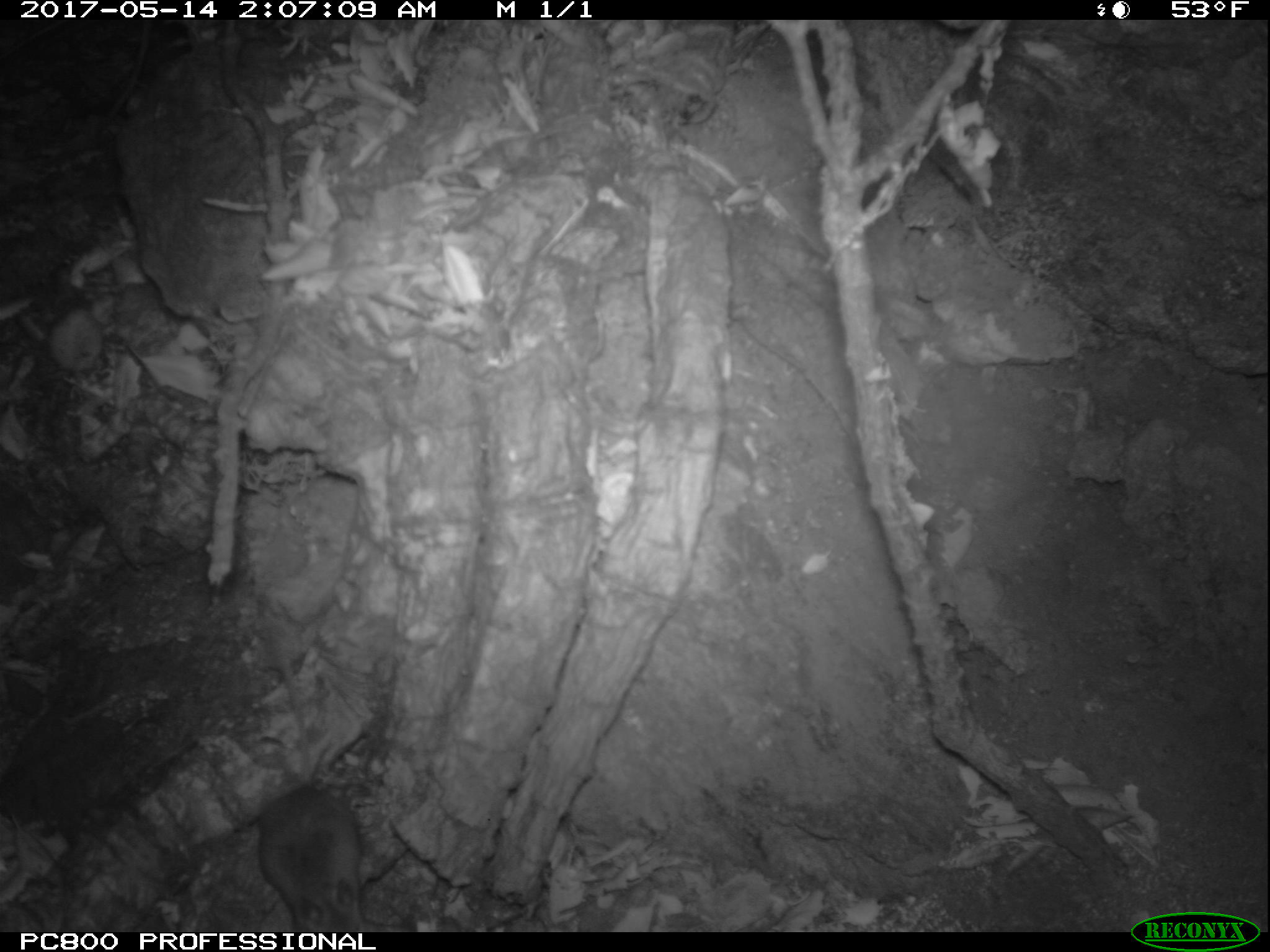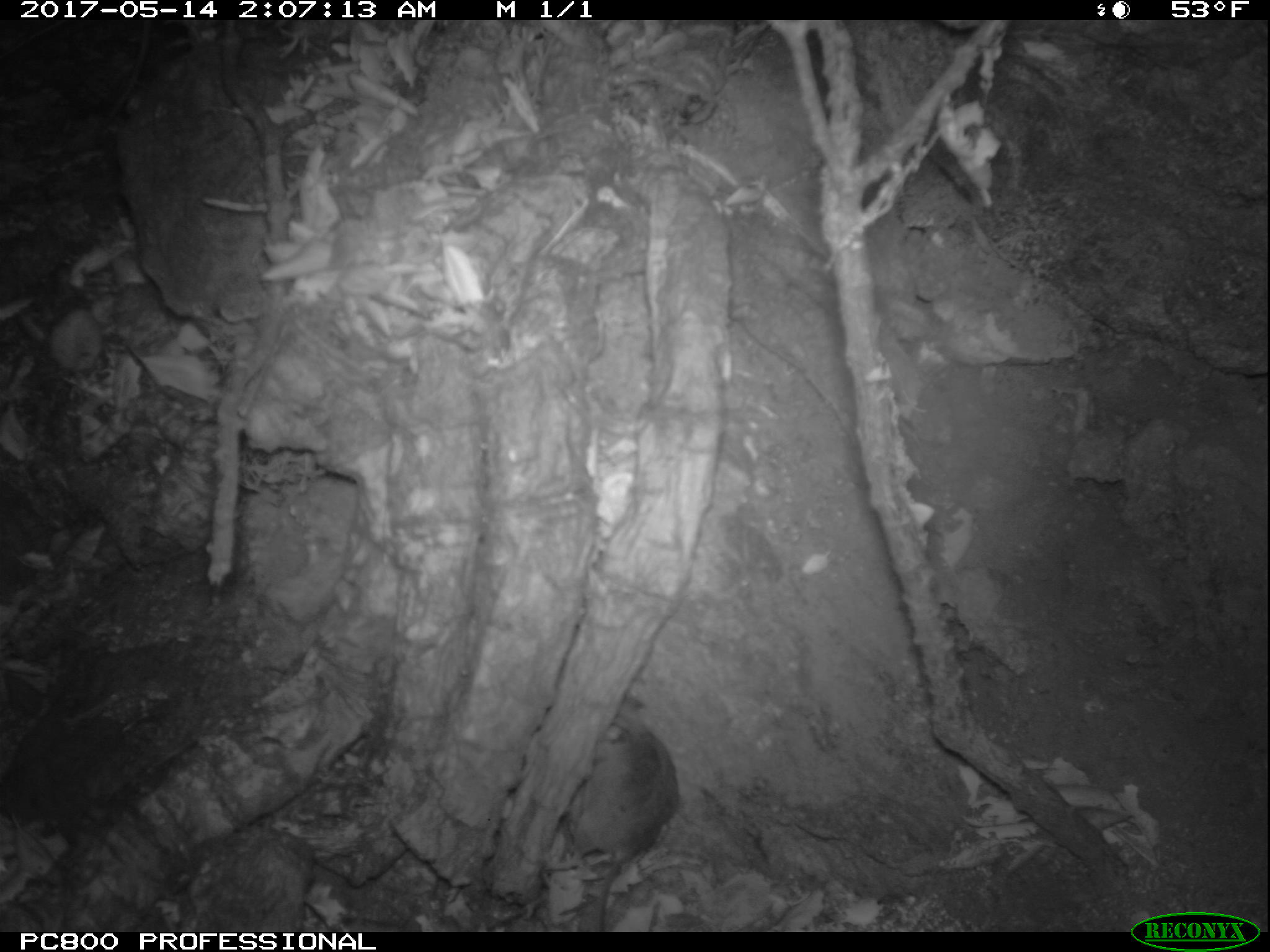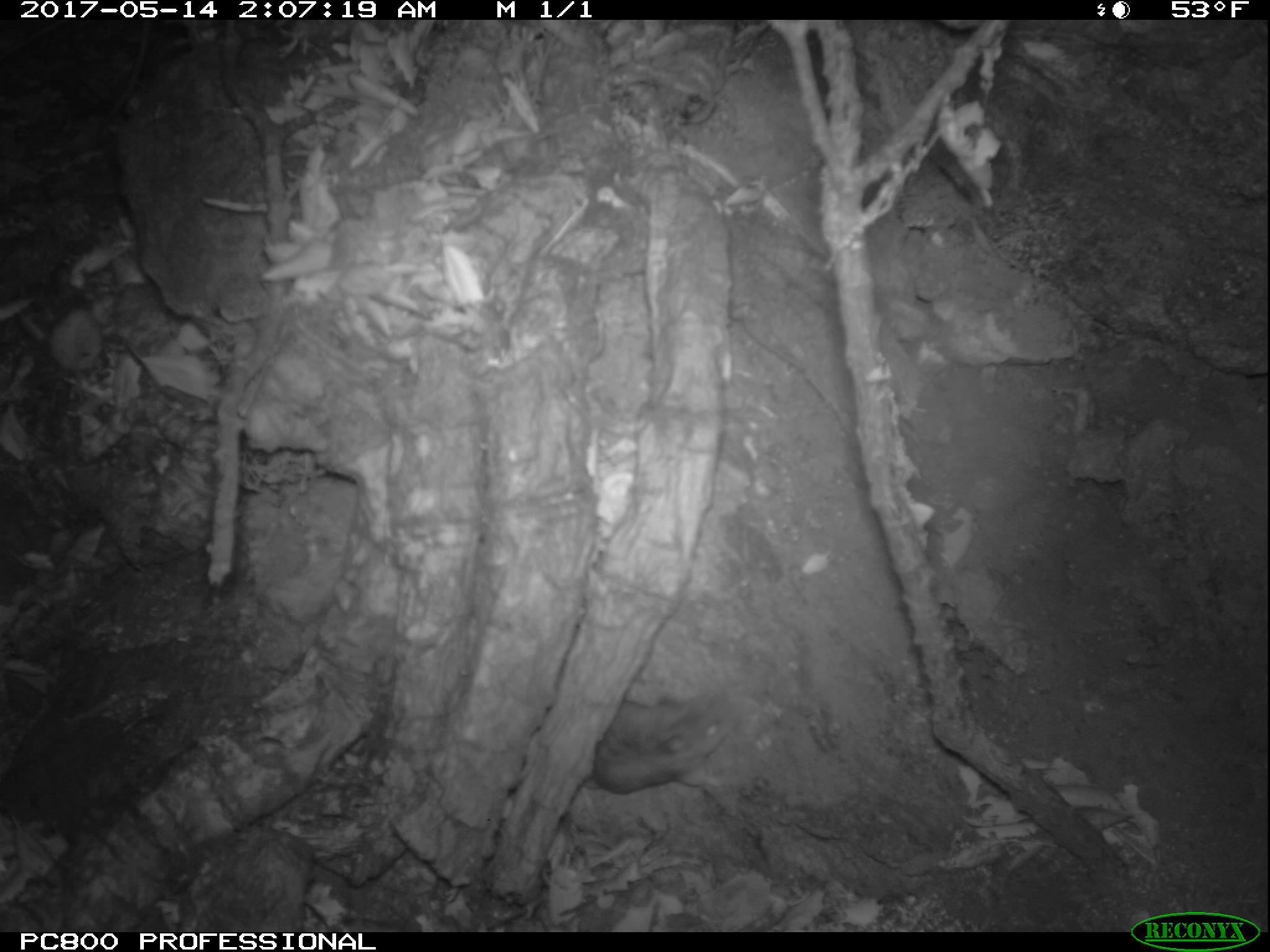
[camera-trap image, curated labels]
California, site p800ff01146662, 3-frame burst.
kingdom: Animalia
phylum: Chordata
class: Mammalia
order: Rodentia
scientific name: Rodentia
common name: rodent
Rodent (Rodentia).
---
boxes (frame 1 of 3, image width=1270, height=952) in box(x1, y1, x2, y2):
rodent: box(258, 632, 368, 931)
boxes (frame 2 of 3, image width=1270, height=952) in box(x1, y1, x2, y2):
rodent: box(568, 691, 677, 933)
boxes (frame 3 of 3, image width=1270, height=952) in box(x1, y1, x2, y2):
rodent: box(556, 689, 737, 792)